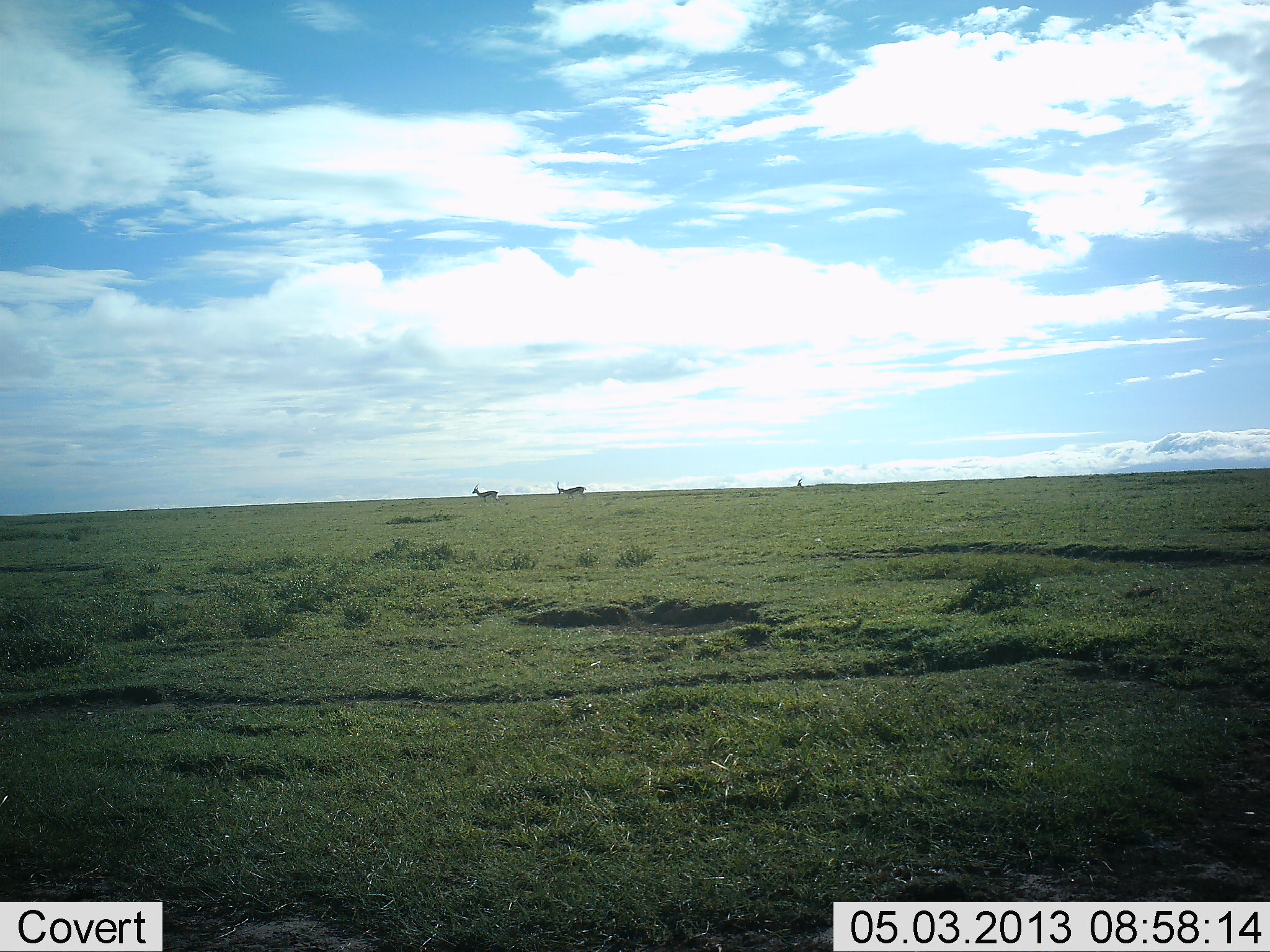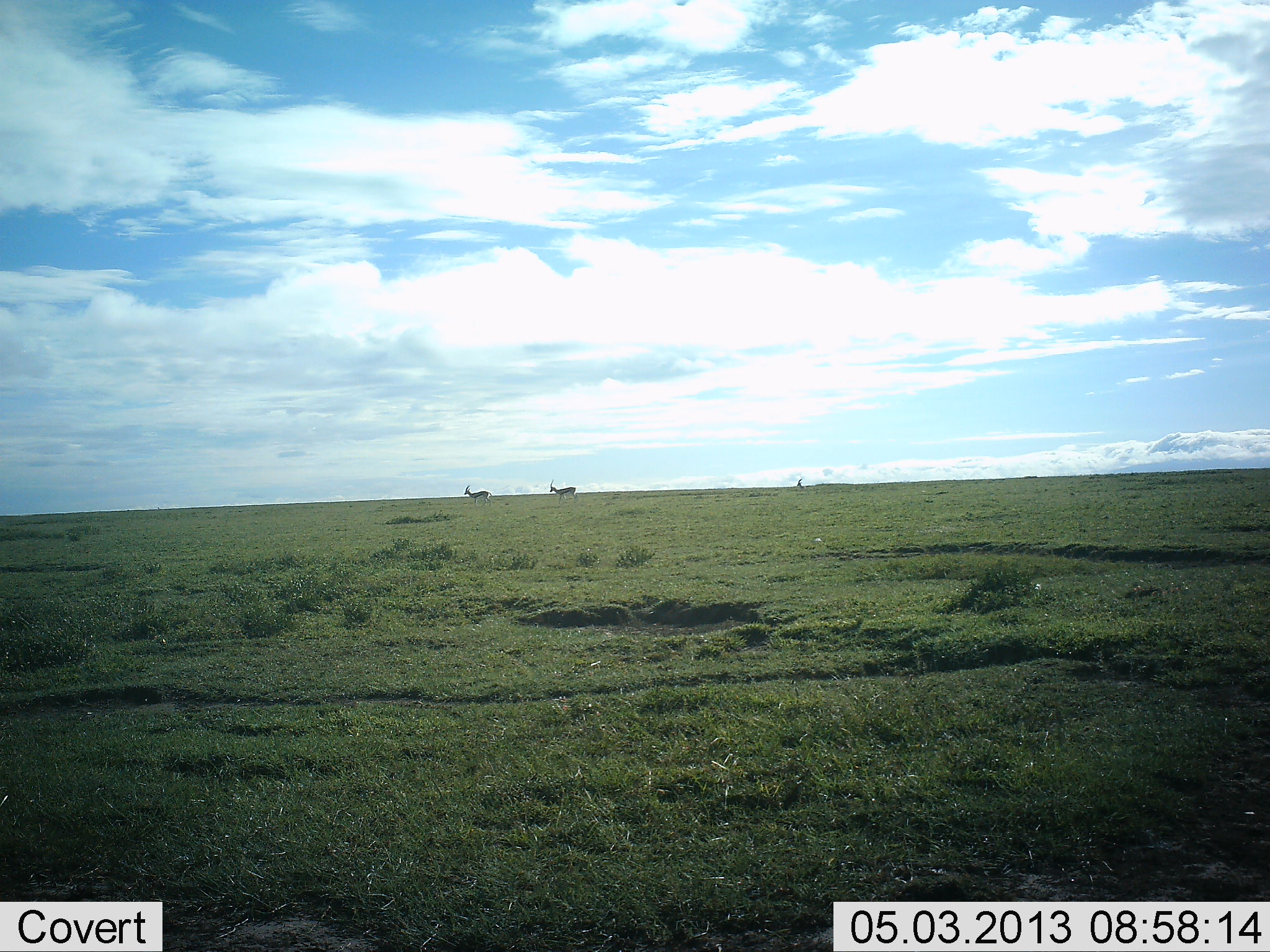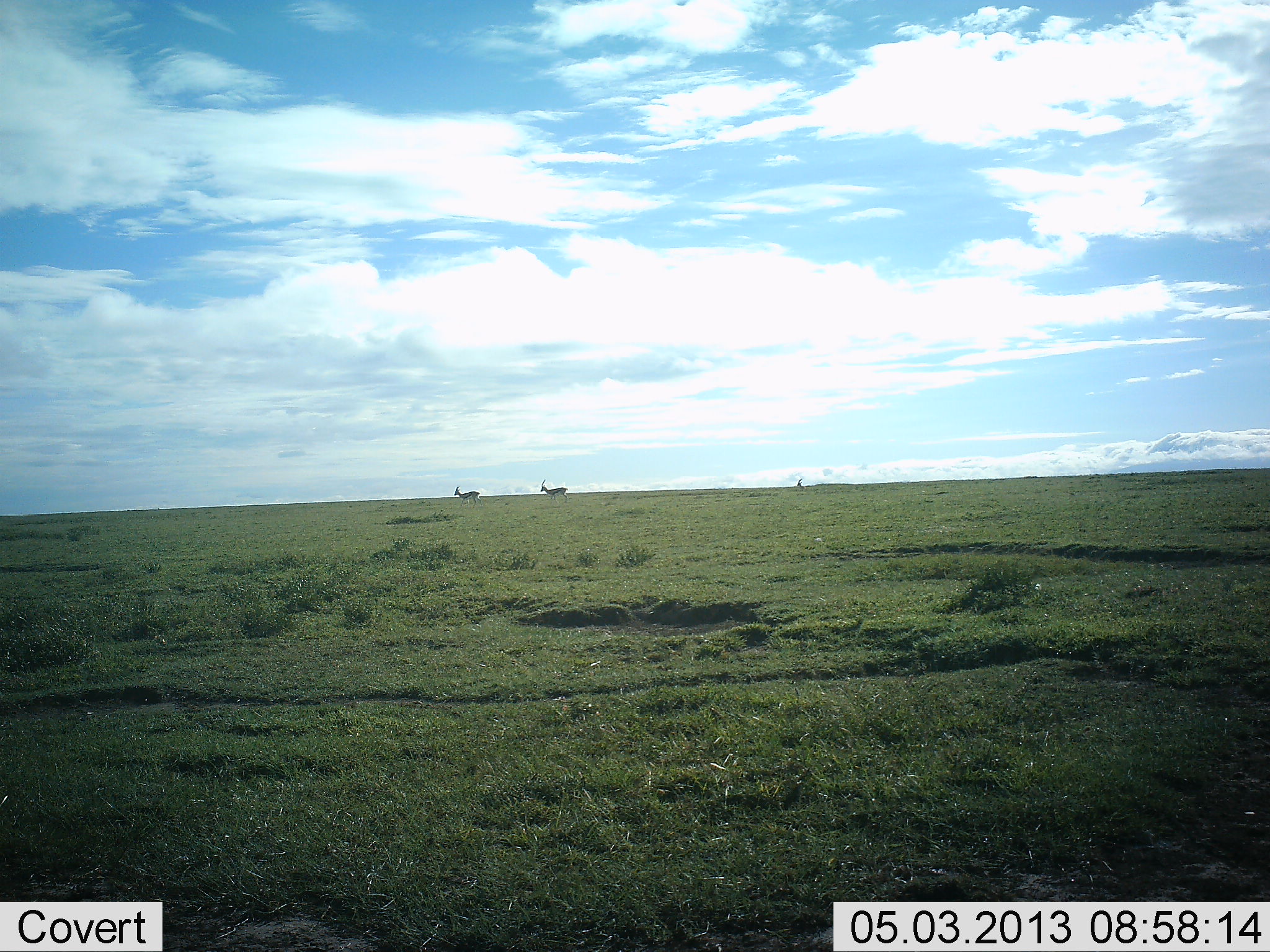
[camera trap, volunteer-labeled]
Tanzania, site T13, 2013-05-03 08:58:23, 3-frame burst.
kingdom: Animalia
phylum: Chordata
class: Mammalia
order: Artiodactyla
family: Bovidae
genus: Eudorcas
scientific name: Eudorcas thomsonii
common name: thomson's gazelle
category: gazellethomsons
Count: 2.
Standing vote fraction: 0%.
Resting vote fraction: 0%.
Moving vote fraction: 100%.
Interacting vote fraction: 0%.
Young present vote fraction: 0%.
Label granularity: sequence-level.